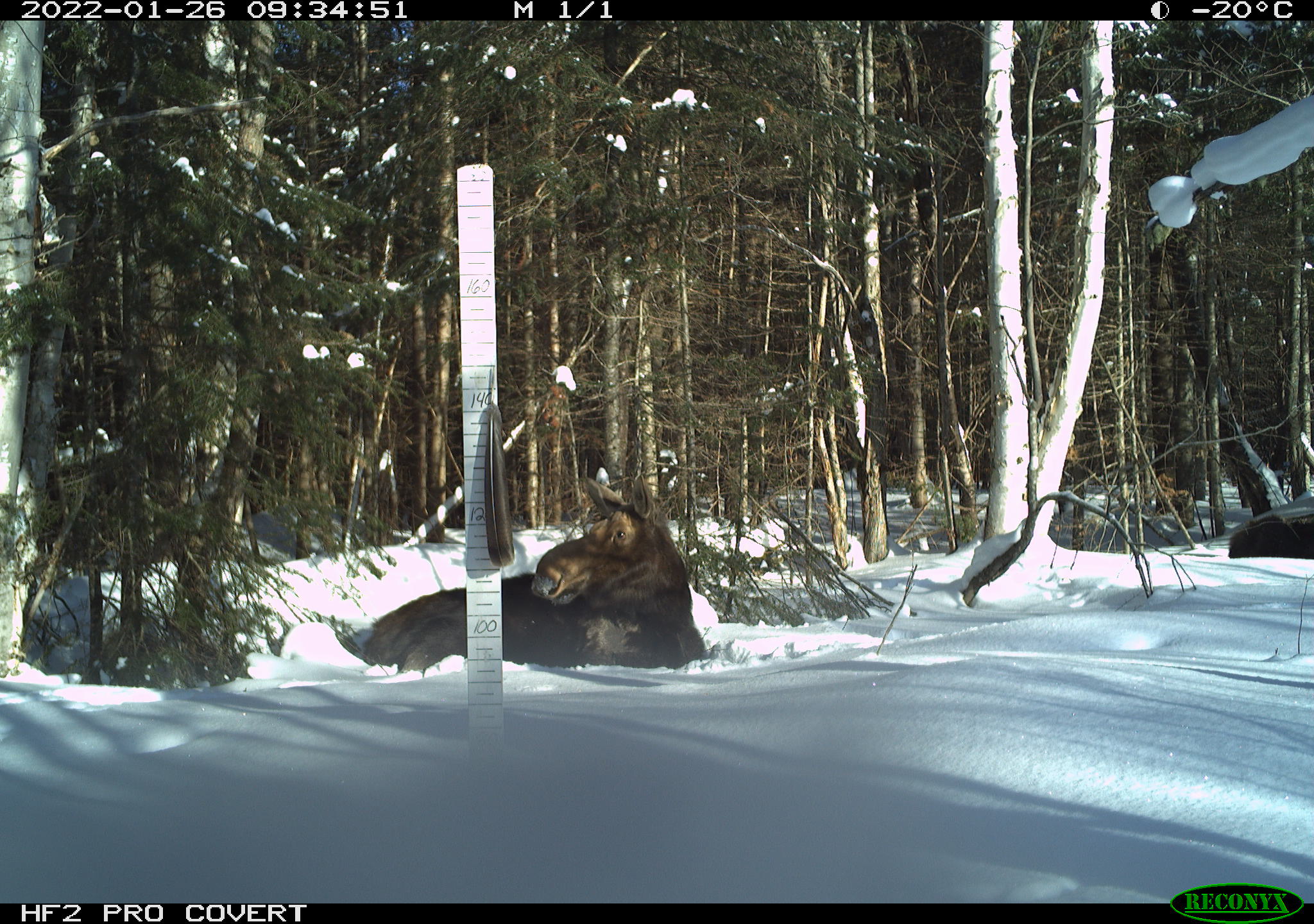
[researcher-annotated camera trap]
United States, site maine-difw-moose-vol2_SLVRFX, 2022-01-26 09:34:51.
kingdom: Animalia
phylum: Chordata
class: Mammalia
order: Artiodactyla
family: Cervidae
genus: Alces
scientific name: Alces alces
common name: moose